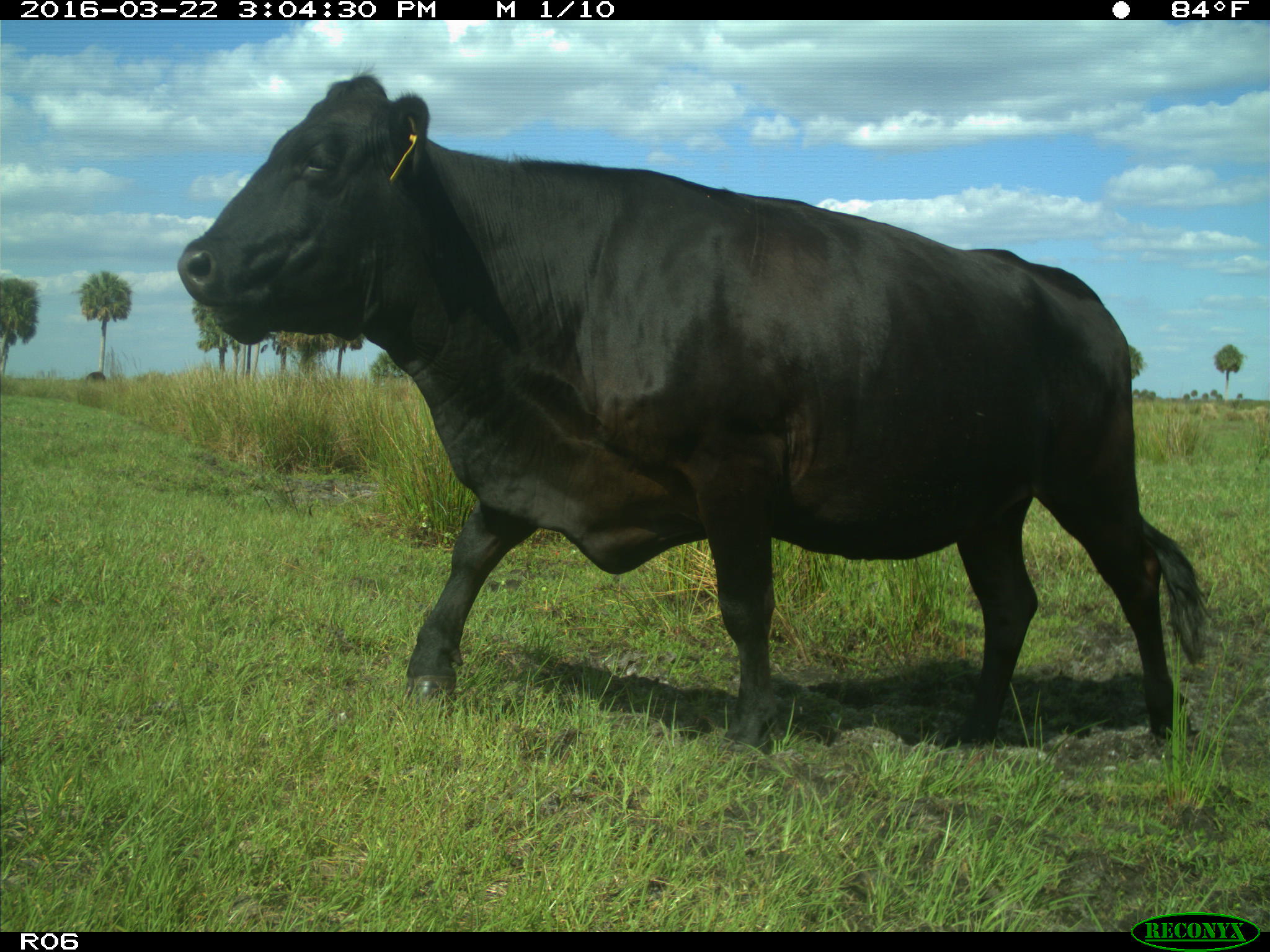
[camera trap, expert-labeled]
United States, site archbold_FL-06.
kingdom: Animalia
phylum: Chordata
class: Mammalia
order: Artiodactyla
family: Bovidae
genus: Bos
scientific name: Bos taurus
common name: domestic cow